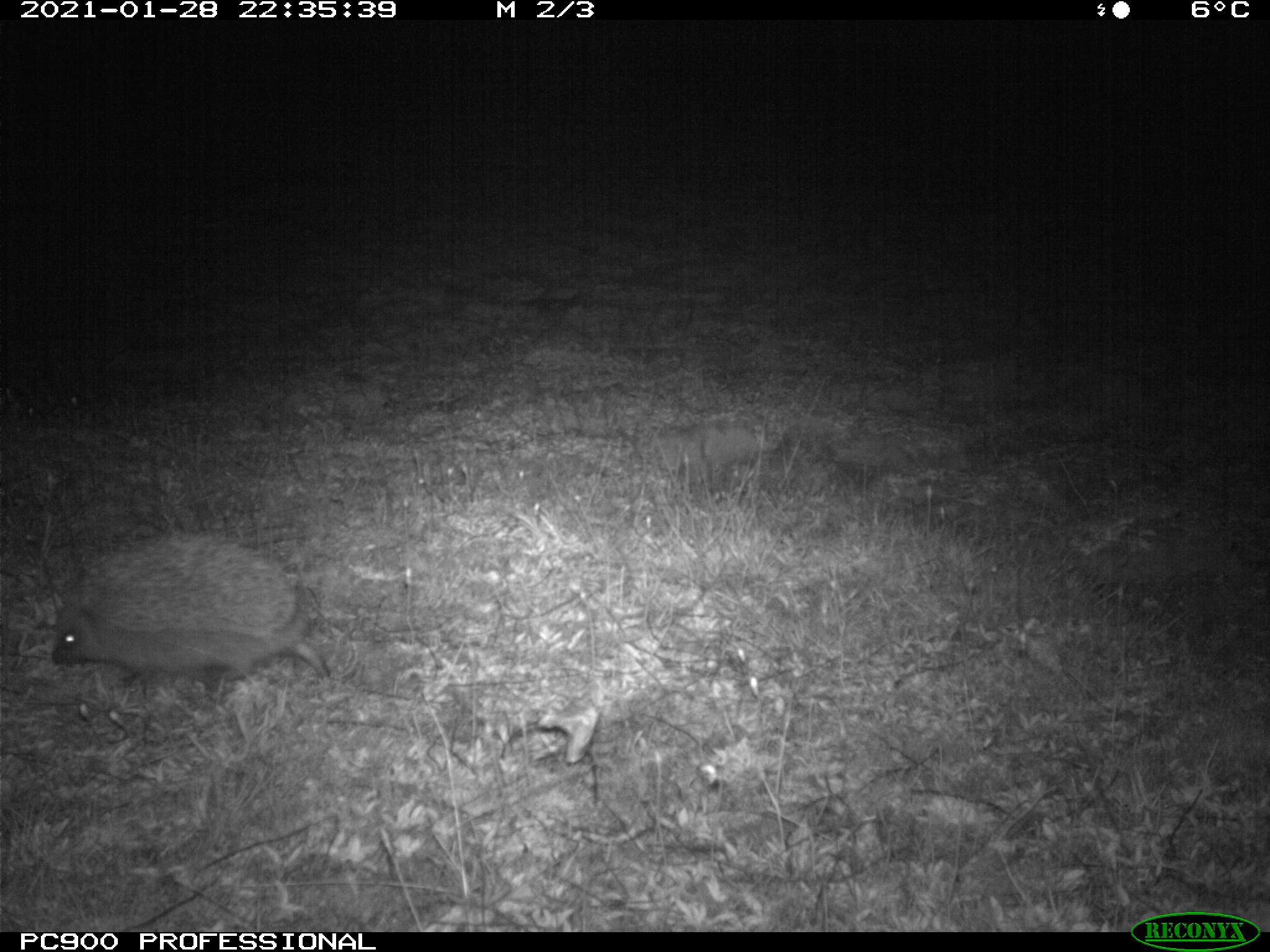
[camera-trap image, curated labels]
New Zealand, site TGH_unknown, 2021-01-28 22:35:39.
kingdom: Animalia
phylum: Chordata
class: Mammalia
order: Eulipotyphla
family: Erinaceidae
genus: Erinaceus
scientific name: Erinaceus europaeus europaeus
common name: european hedgehog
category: hedgehog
Hedgehog (european hedgehog) (Erinaceus europaeus europaeus).